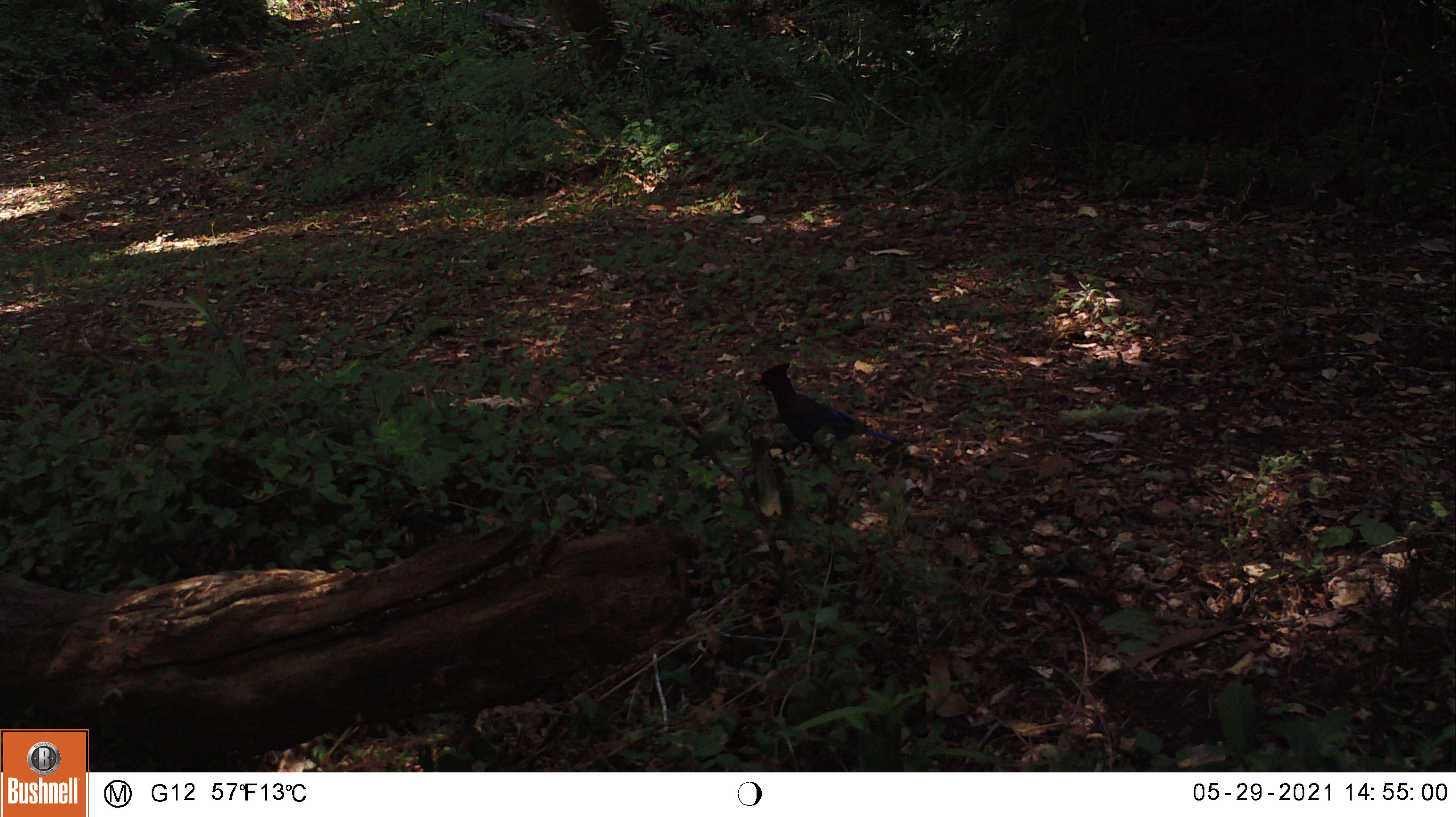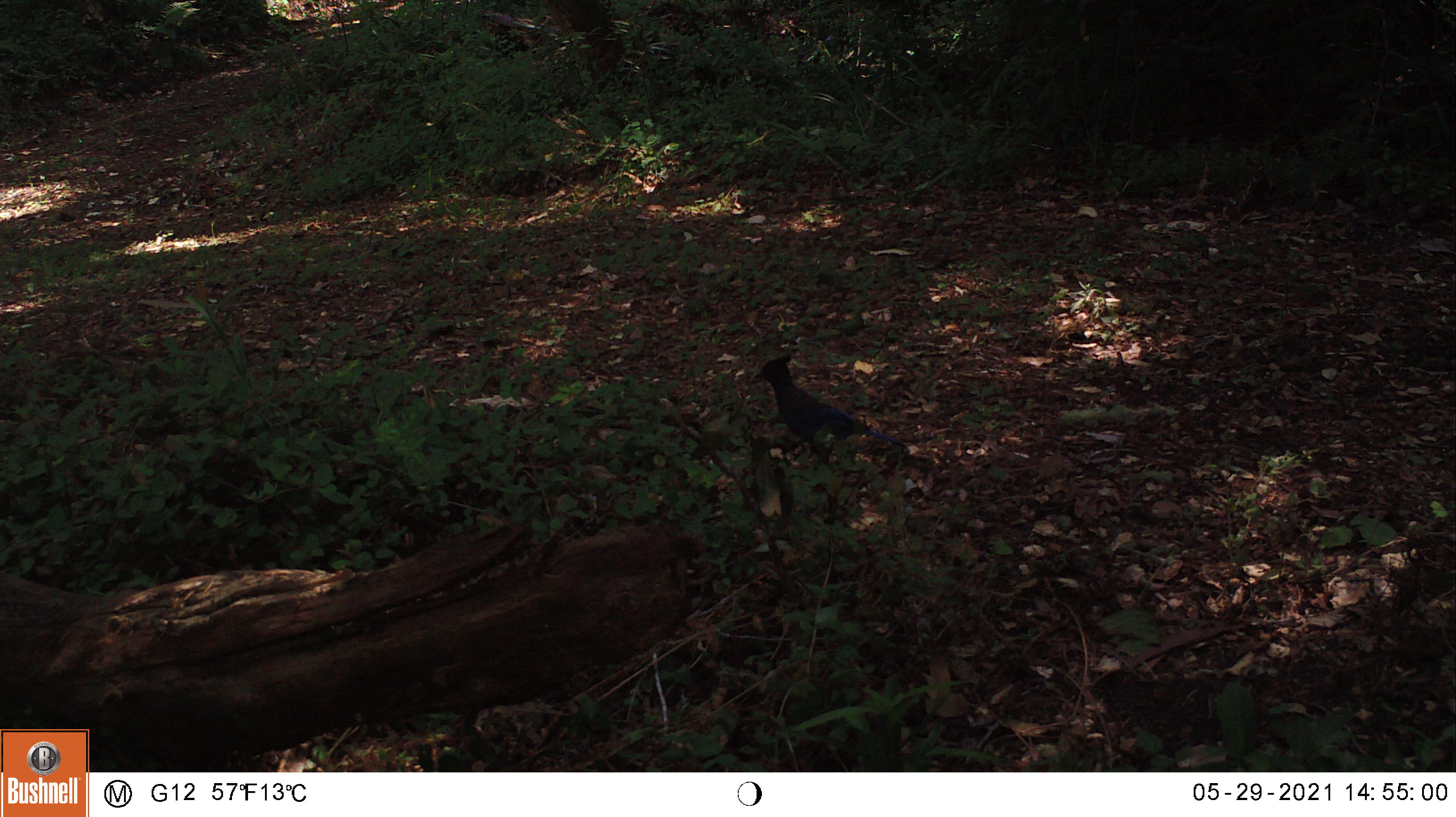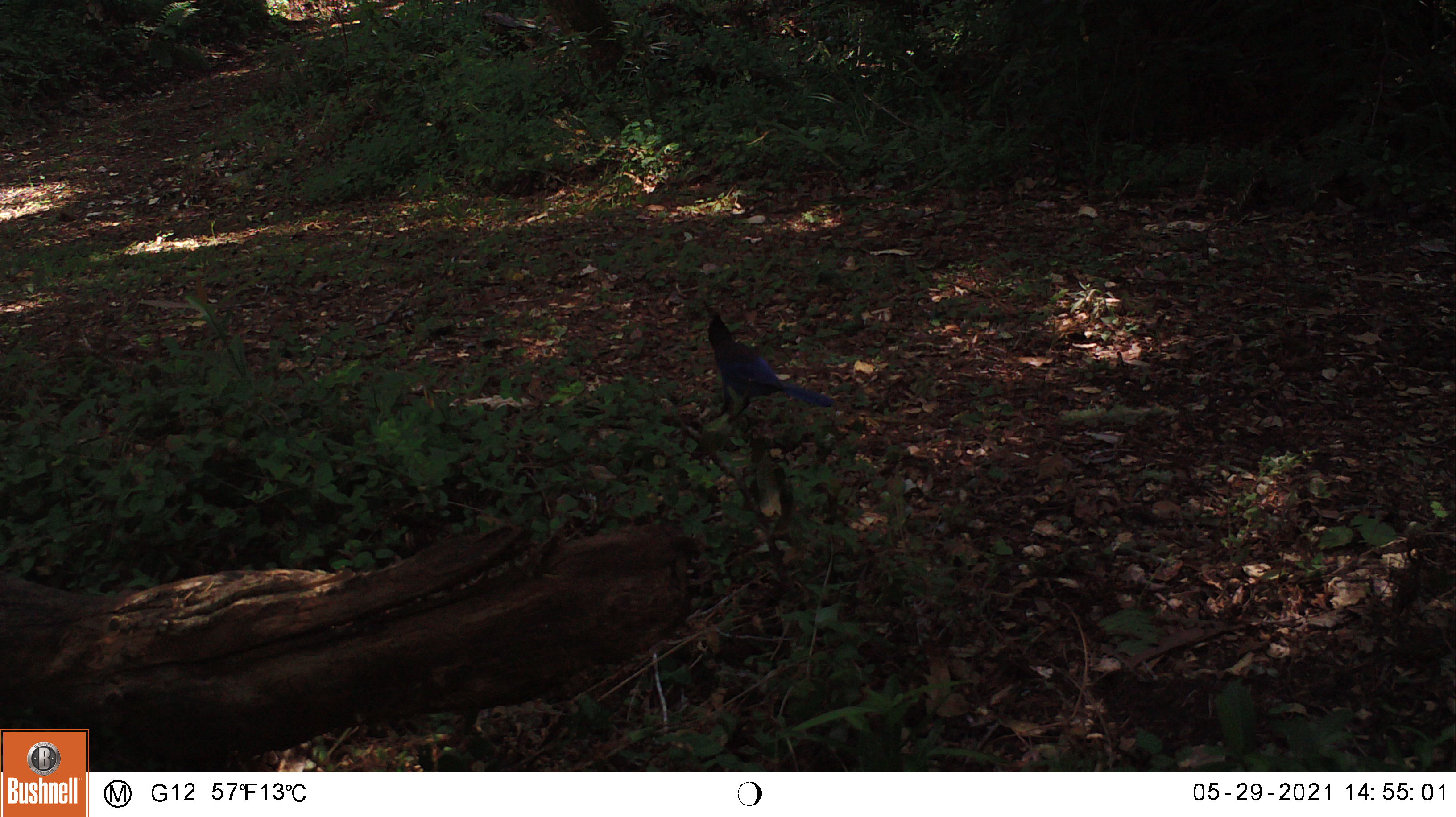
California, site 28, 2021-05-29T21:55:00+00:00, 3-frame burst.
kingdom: Animalia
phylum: Chordata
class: Aves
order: Passeriformes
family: Corvidae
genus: Cyanocitta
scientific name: Cyanocitta stelleri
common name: steller's jay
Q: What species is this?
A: Steller's jay (Cyanocitta stelleri).